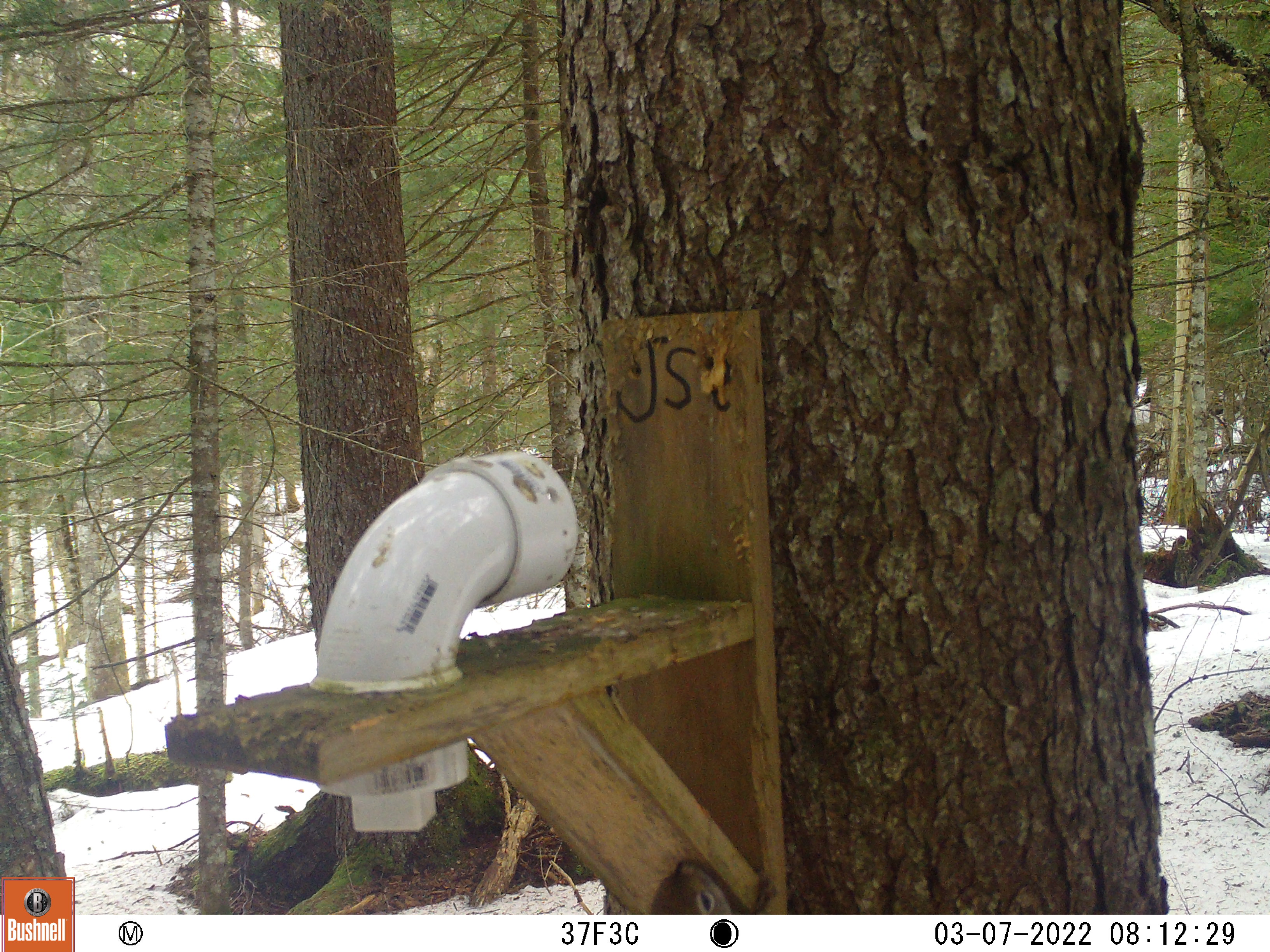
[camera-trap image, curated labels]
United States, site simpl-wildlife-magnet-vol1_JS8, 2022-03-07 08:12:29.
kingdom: Animalia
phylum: Chordata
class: Mammalia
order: Rodentia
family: Sciuridae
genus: Tamiasciurus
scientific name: Tamiasciurus hudsonicus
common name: red squirrel